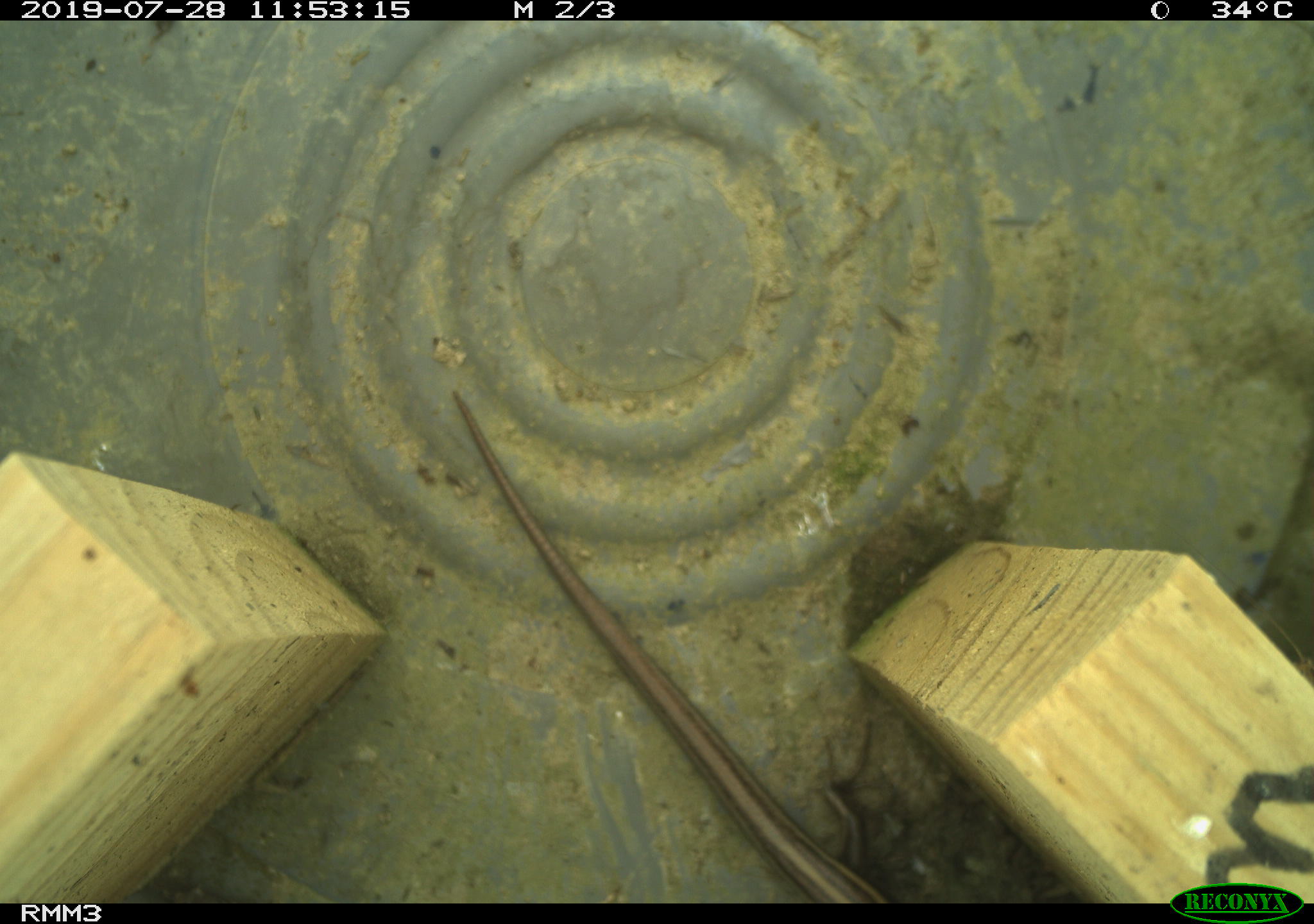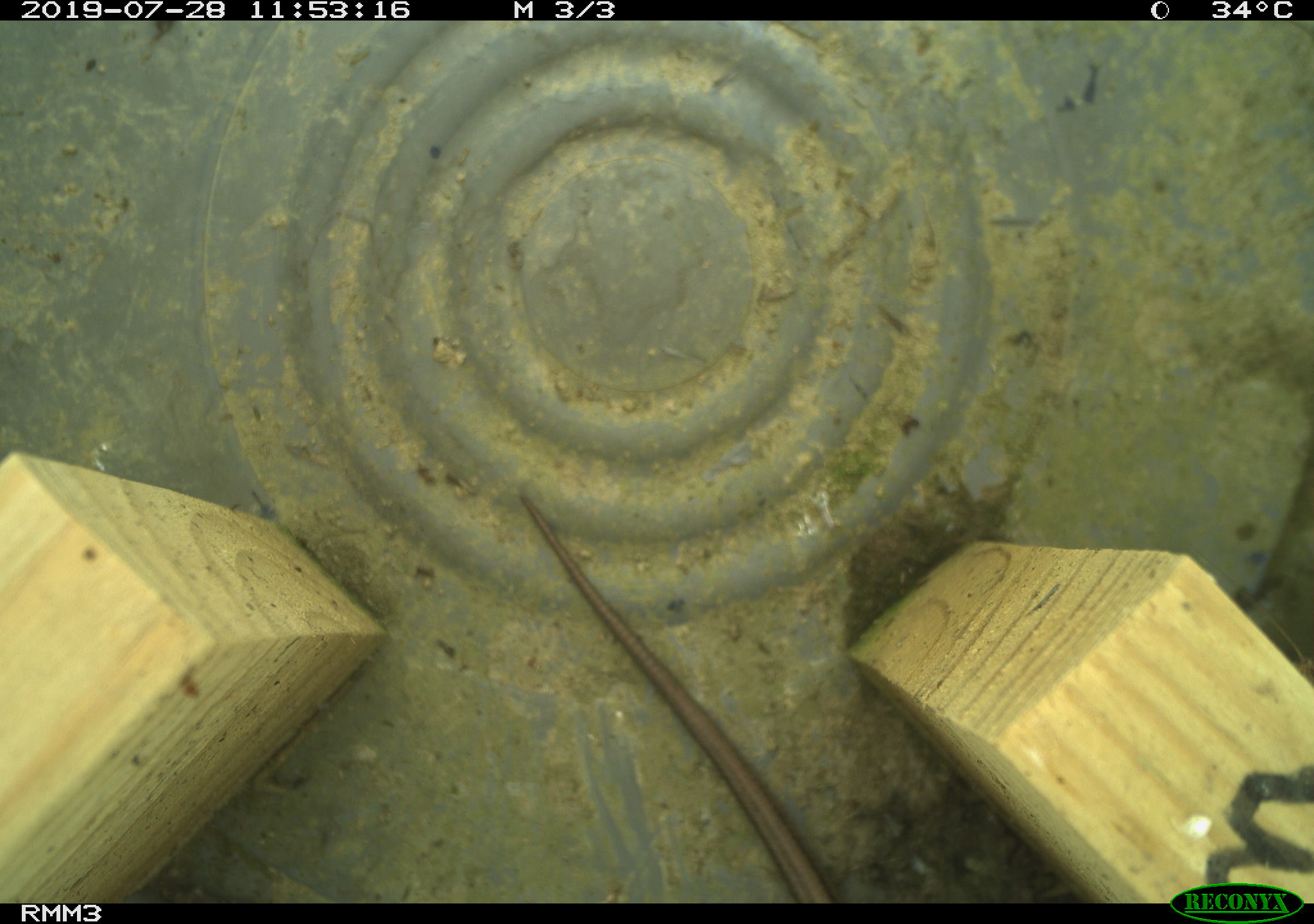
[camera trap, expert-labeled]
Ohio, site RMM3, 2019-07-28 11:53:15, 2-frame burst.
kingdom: Animalia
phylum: Chordata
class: Reptilia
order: Squamata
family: Scincidae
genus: Plestiodon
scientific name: Plestiodon fasciatus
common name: common five-lined skink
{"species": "common five-lined skink (Plestiodon fasciatus)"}